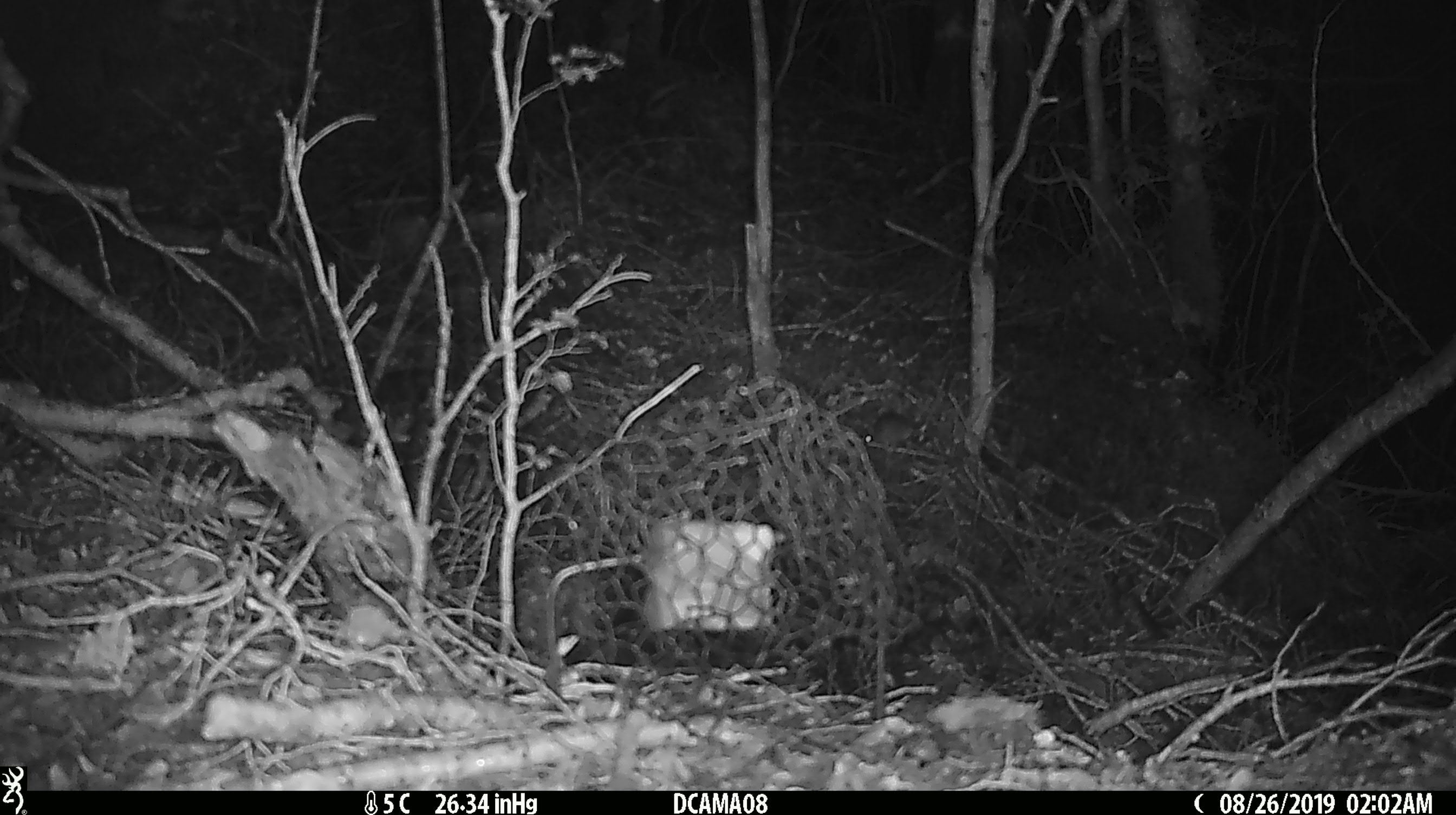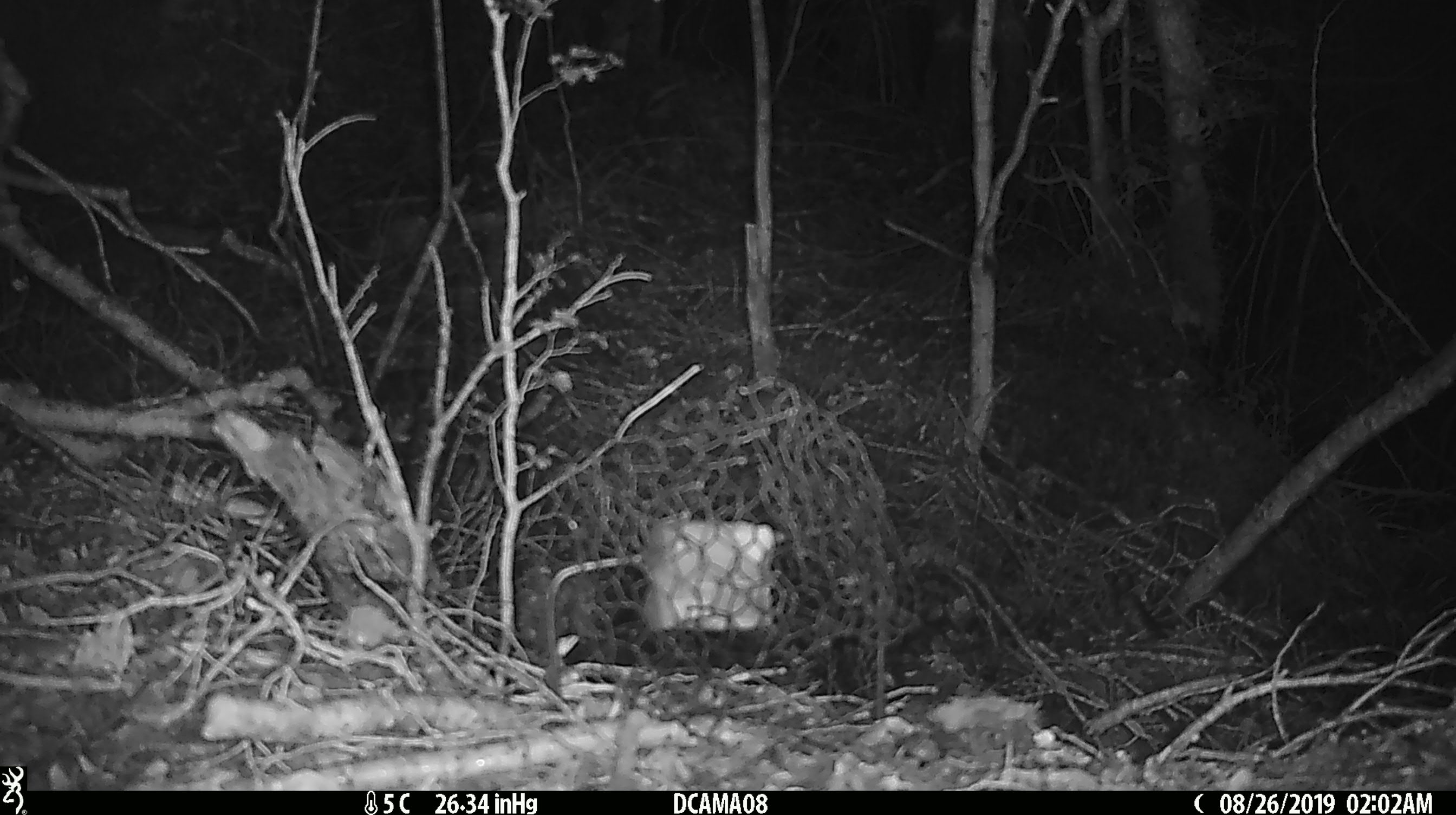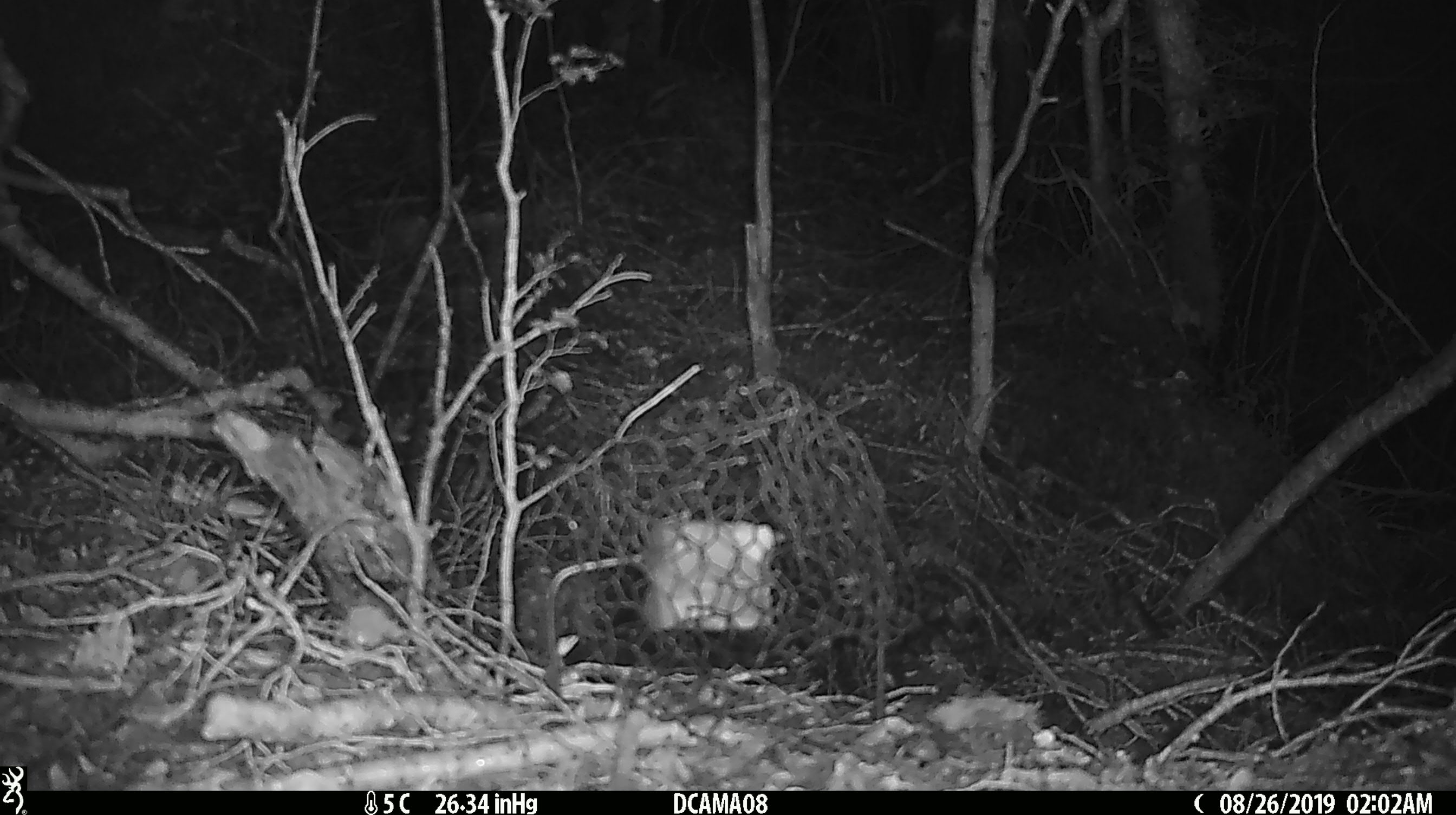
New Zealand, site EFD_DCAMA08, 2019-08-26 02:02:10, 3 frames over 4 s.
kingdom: Animalia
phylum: Chordata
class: Mammalia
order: Rodentia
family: Muridae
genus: Mus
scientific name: Mus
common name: mouse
Mouse (Mus).